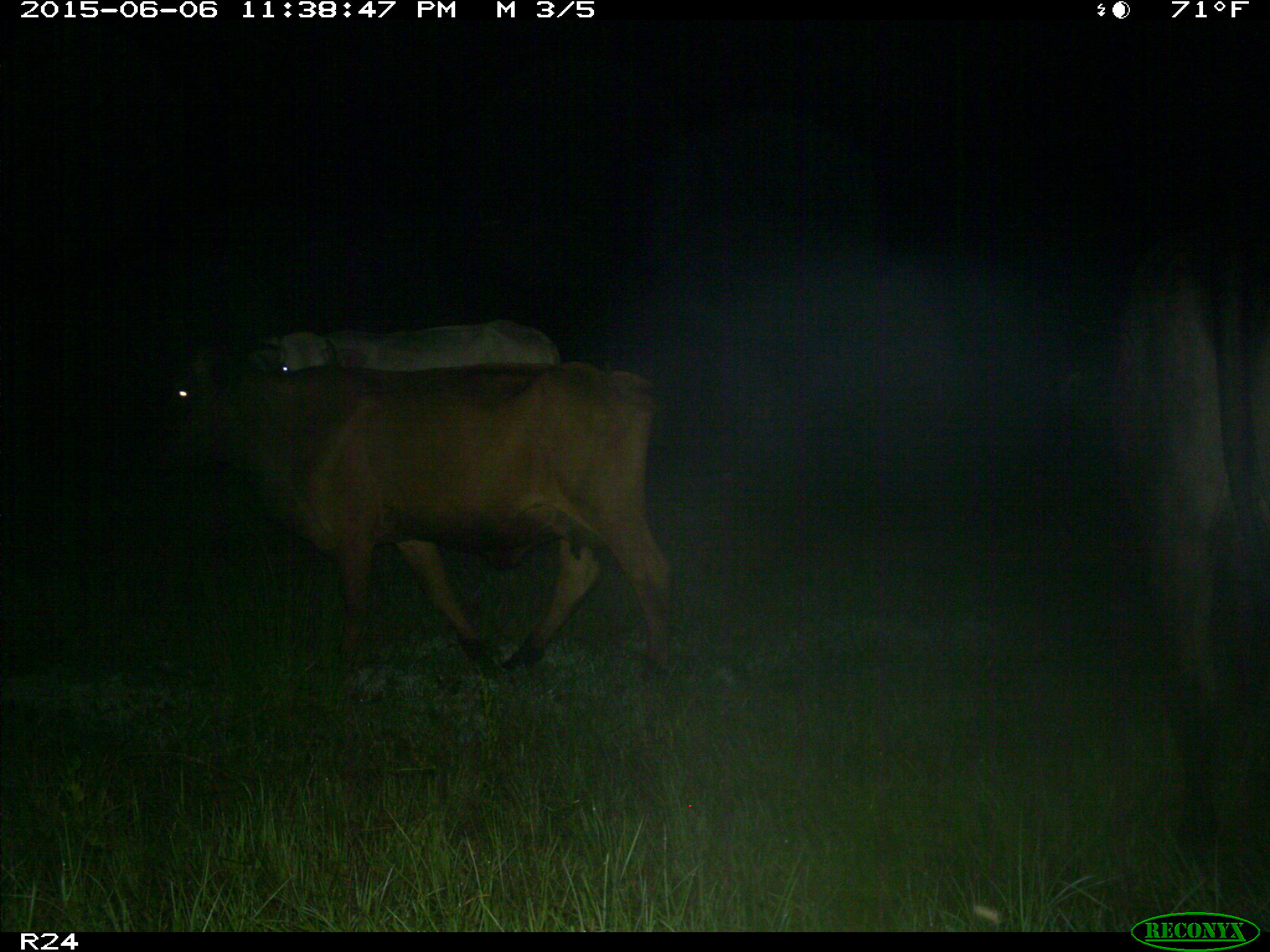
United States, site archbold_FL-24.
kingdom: Animalia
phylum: Chordata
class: Mammalia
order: Artiodactyla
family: Bovidae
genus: Bos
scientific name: Bos taurus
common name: domestic cow